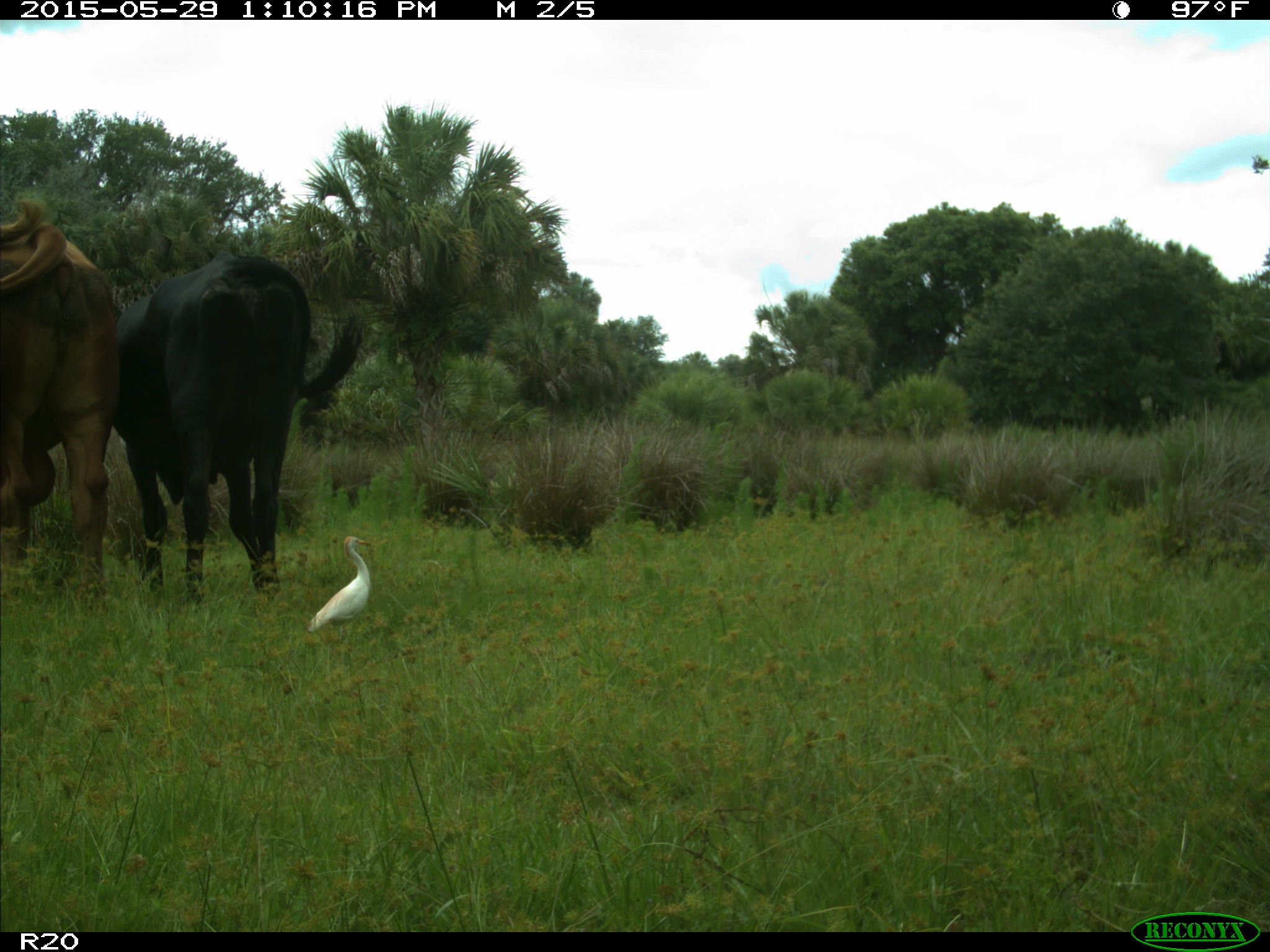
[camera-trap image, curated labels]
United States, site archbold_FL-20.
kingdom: Animalia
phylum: Chordata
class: Mammalia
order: Artiodactyla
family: Bovidae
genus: Bos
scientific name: Bos taurus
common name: domestic cow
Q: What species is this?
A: Bos taurus (domestic cow).